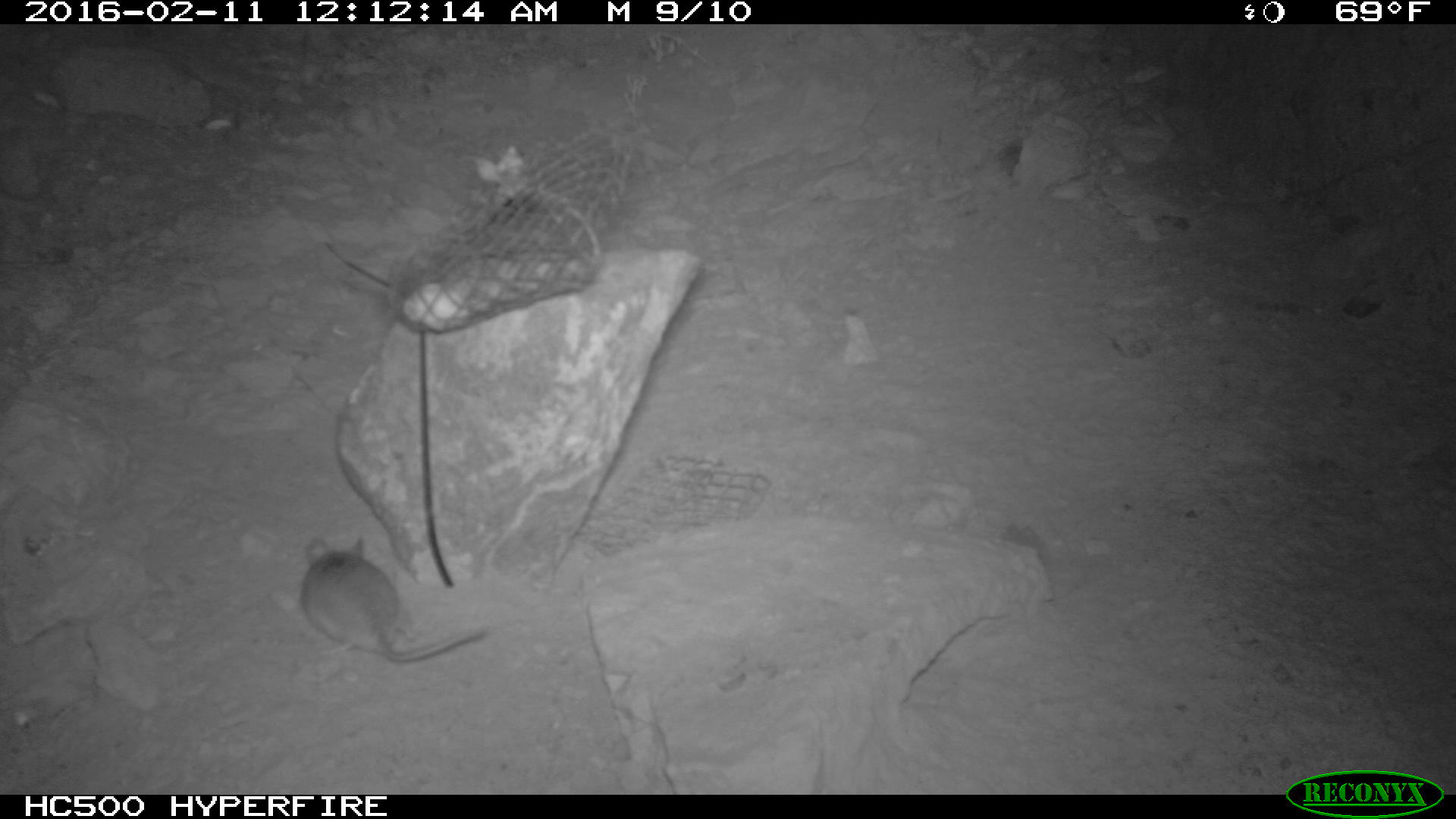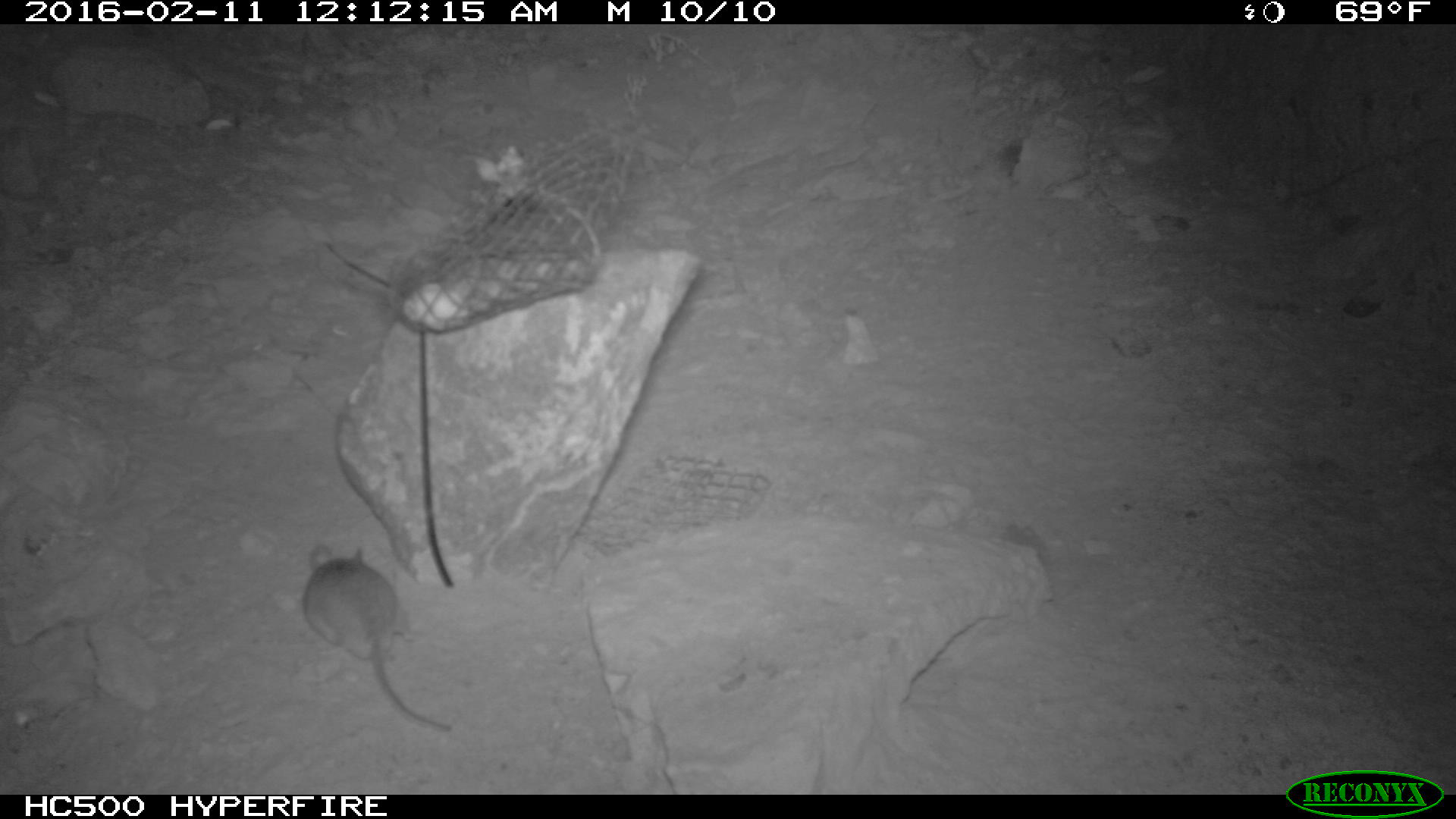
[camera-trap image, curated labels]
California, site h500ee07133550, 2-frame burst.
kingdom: Animalia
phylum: Chordata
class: Mammalia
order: Rodentia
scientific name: Rodentia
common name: rodent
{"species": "rodent (Rodentia)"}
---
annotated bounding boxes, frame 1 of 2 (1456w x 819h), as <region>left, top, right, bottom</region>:
rodent: <region>299, 535, 488, 661</region>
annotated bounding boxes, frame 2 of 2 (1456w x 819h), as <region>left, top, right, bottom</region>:
rodent: <region>297, 541, 453, 731</region>